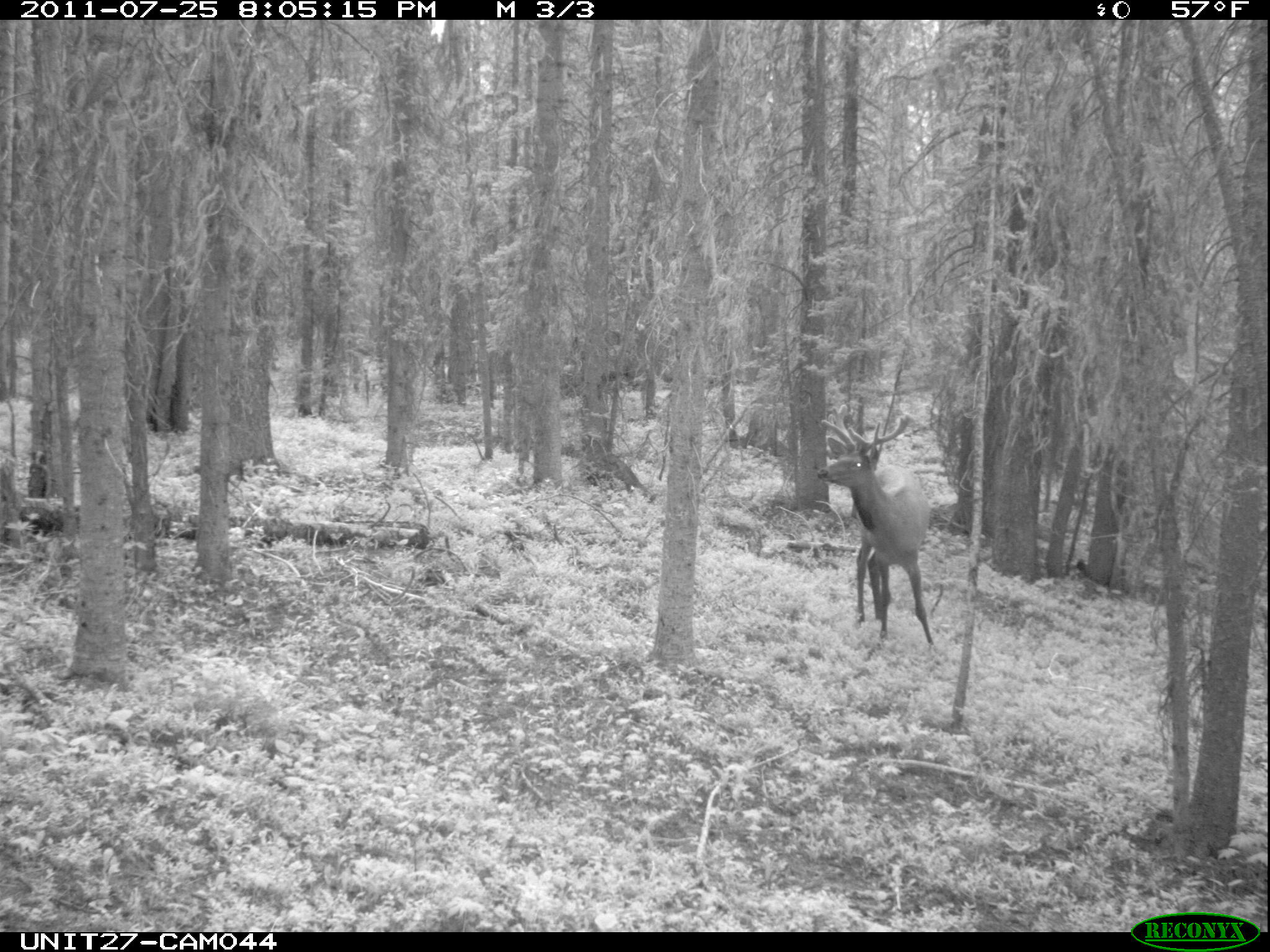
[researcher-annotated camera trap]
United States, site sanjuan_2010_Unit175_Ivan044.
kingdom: Animalia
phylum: Chordata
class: Mammalia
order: Artiodactyla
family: Cervidae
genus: Cervus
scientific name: Cervus elaphus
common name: red deer